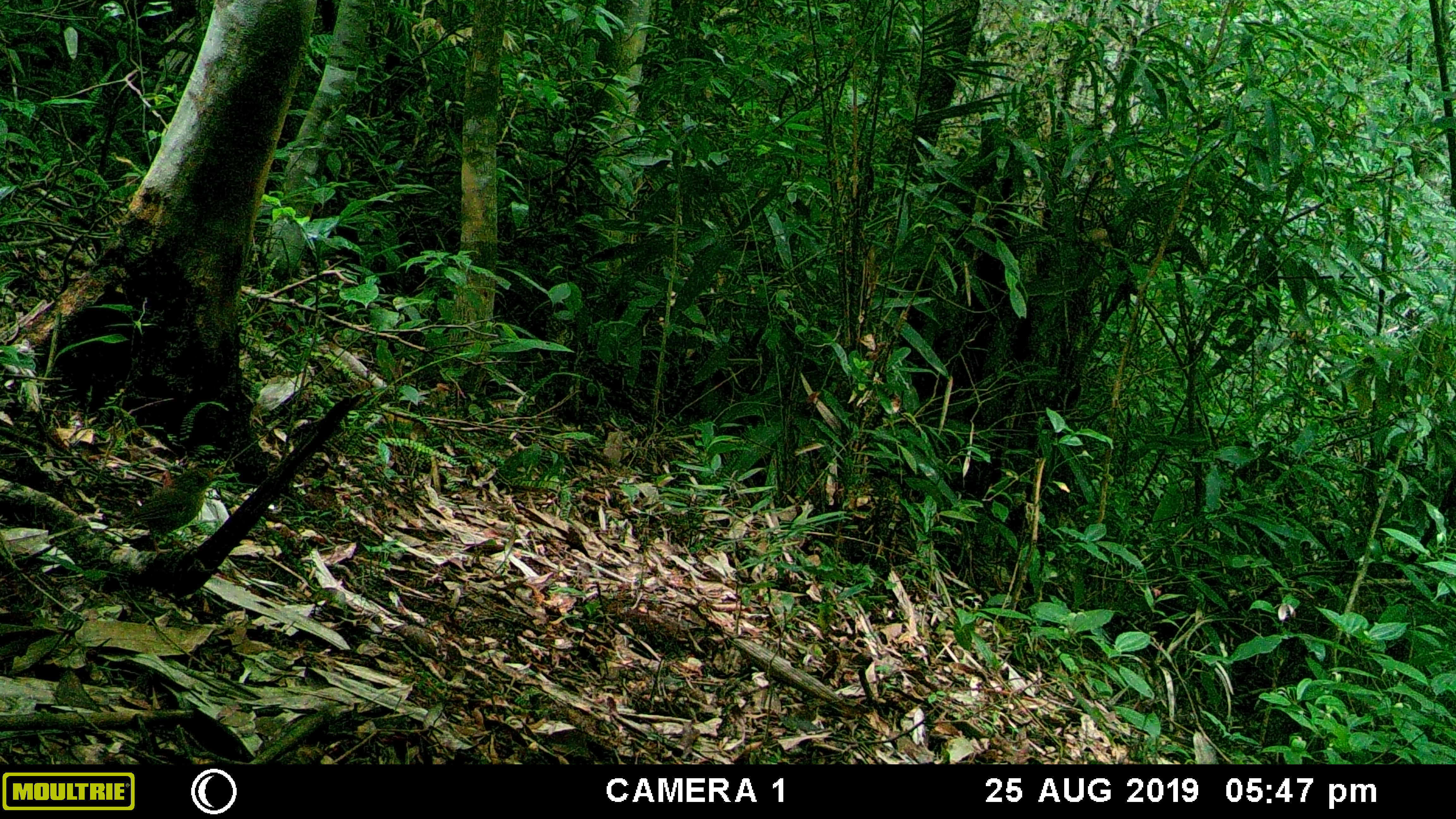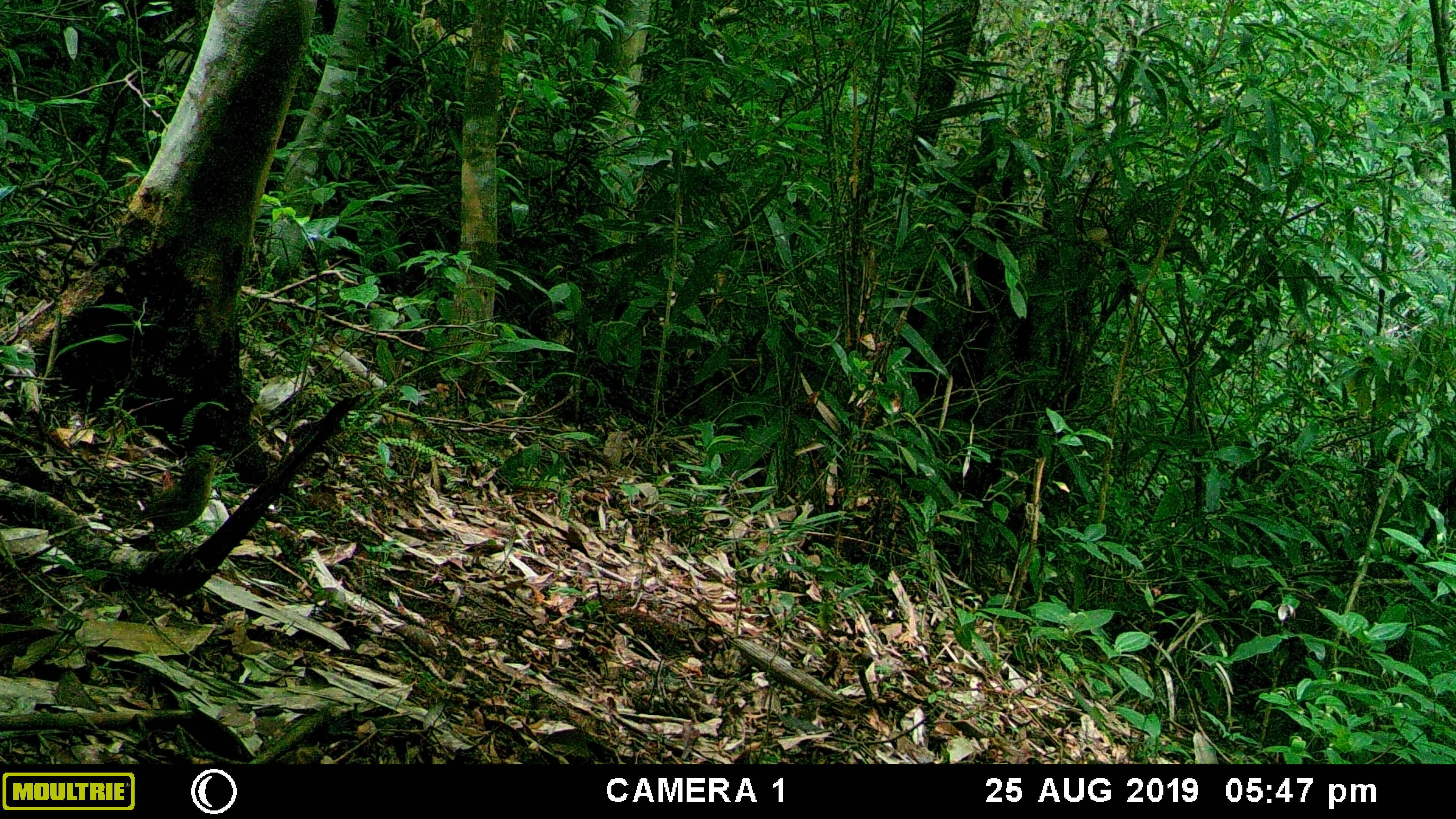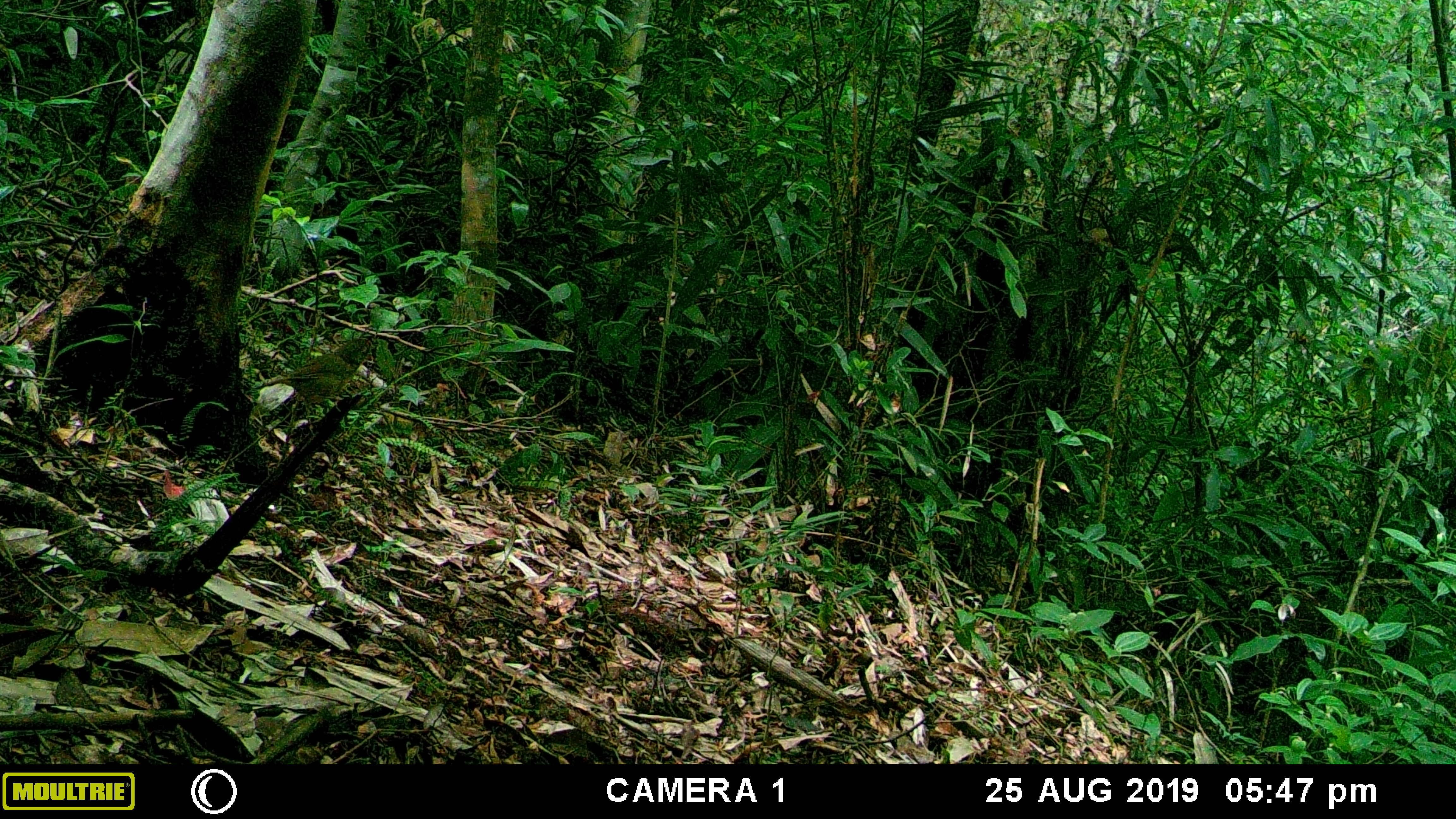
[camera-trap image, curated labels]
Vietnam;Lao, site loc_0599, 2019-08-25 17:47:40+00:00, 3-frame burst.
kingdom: Animalia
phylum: Chordata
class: Aves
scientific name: Aves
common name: bird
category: unidentified bird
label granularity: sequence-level